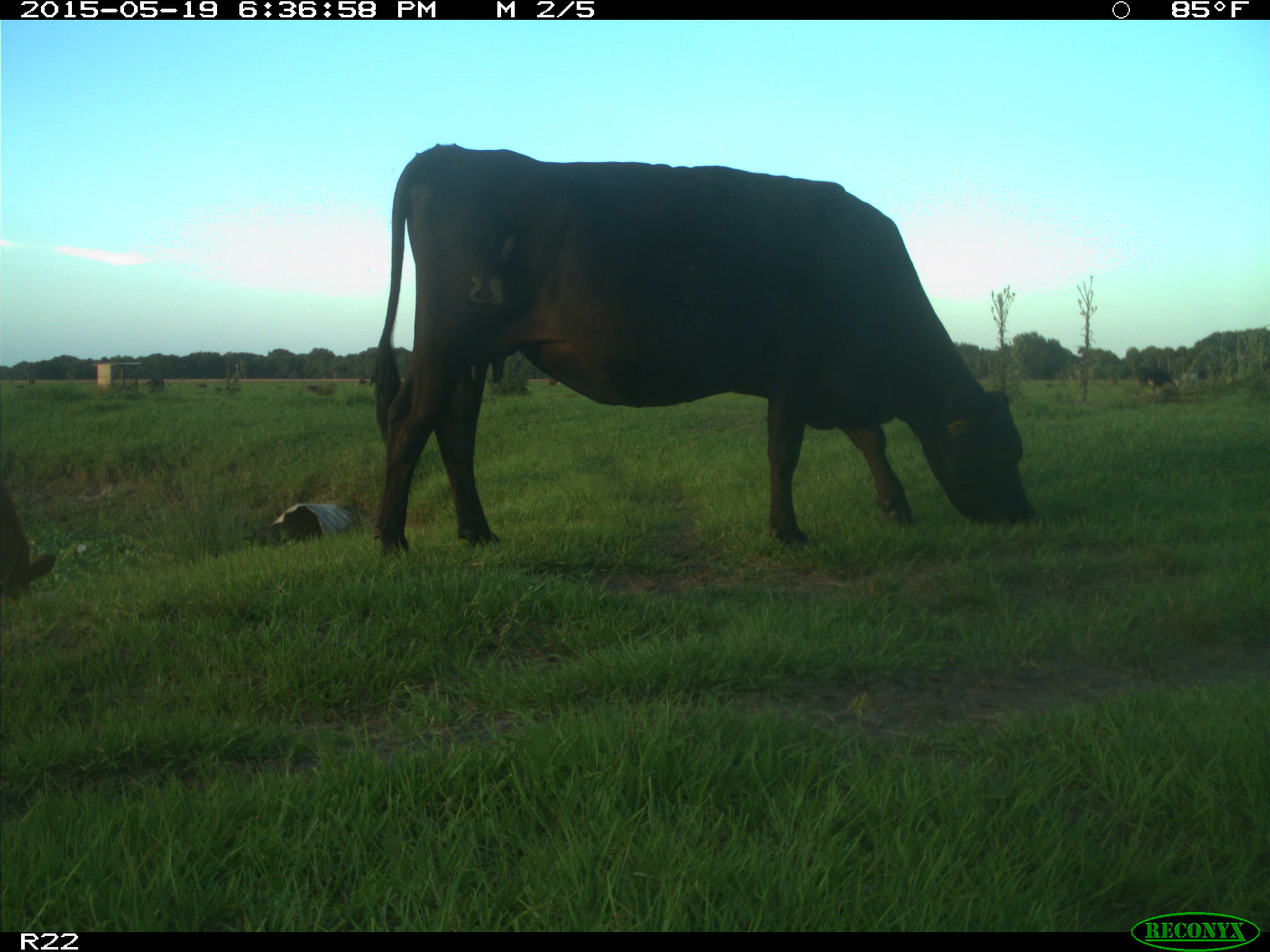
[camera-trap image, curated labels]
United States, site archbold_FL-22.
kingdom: Animalia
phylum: Chordata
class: Mammalia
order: Artiodactyla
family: Bovidae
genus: Bos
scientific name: Bos taurus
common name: domestic cow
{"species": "Bos taurus (domestic cow)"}